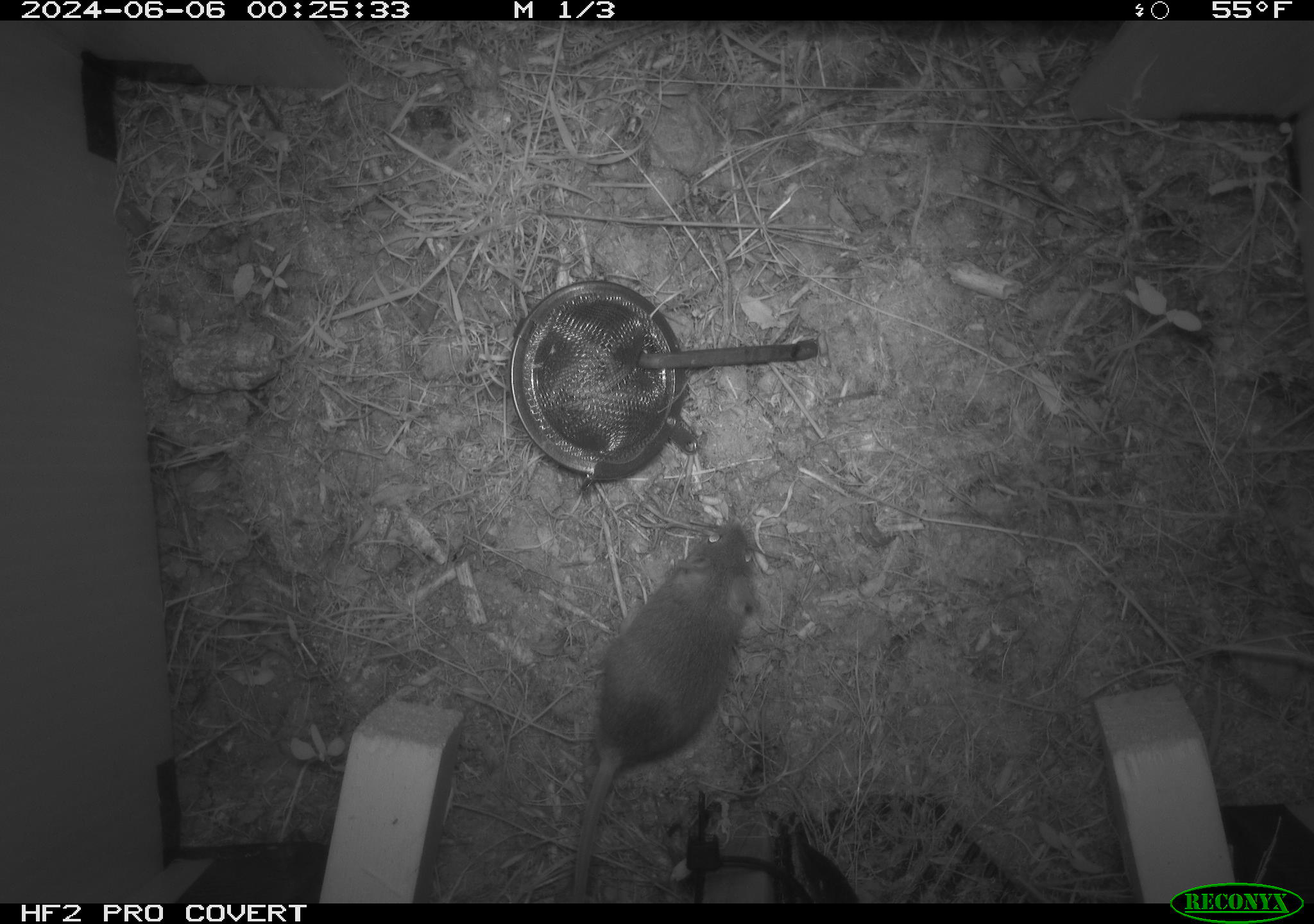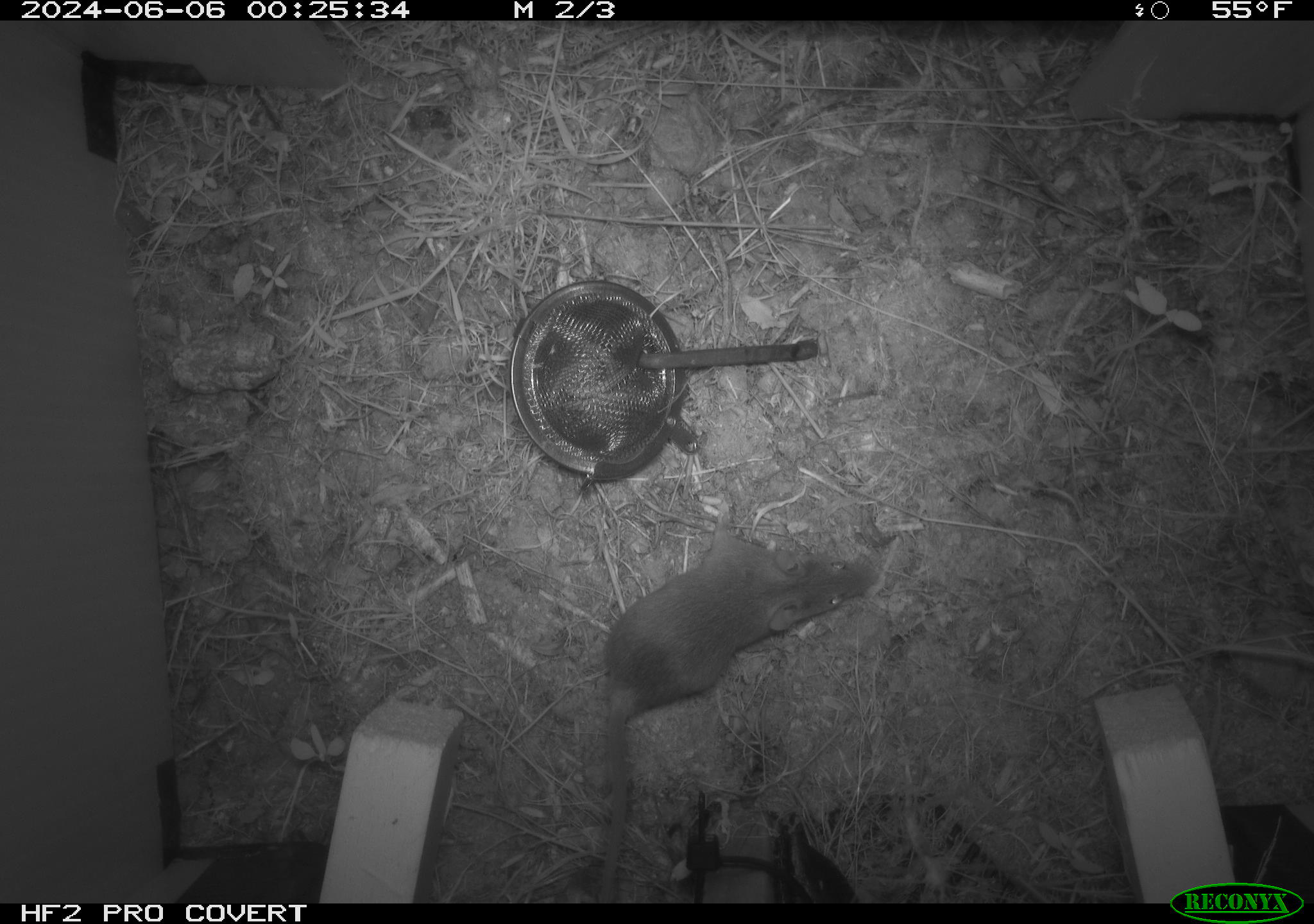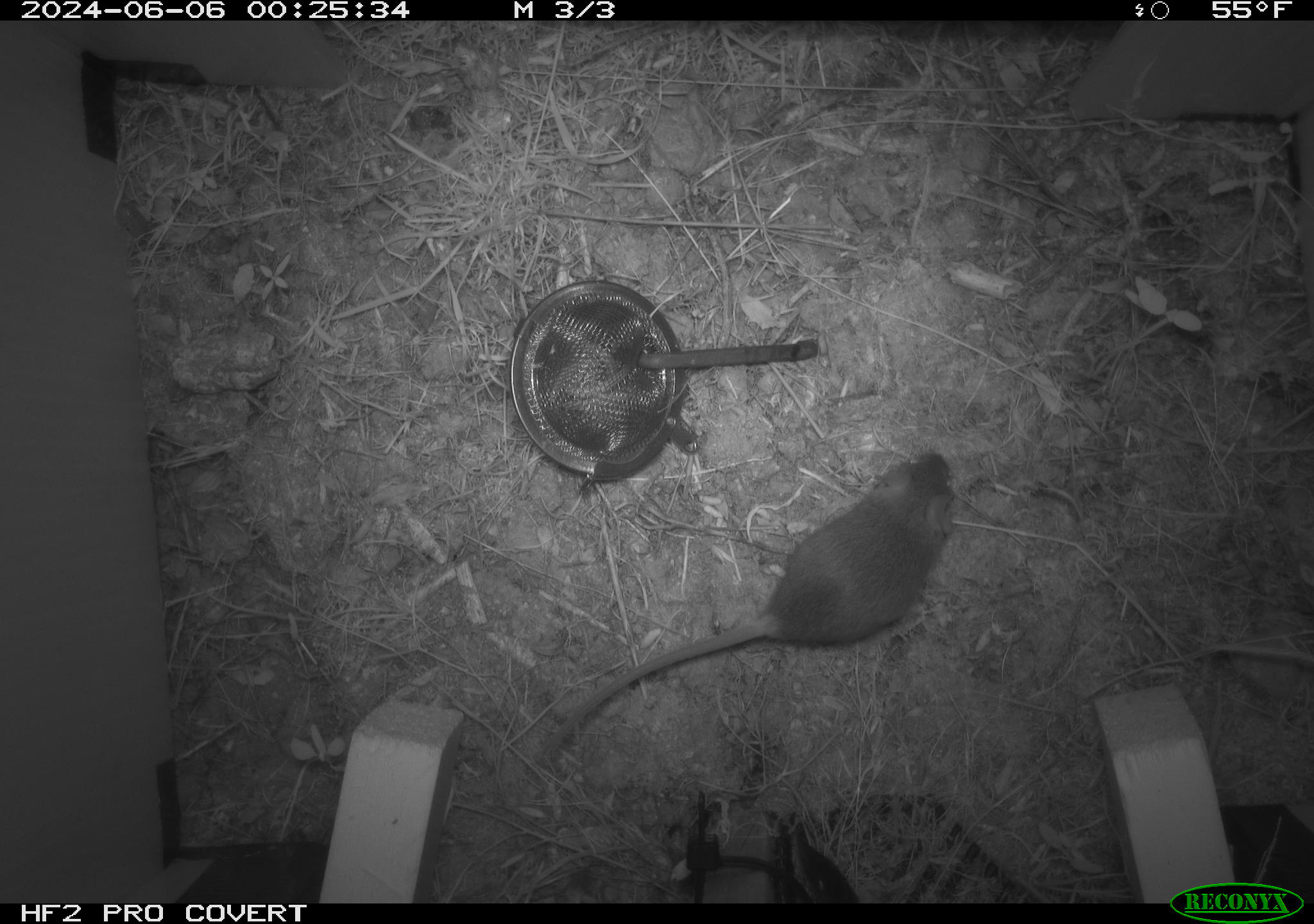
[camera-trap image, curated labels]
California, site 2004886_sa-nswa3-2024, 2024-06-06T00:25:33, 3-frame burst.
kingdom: Animalia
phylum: Chordata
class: Mammalia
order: Rodentia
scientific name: Rodentia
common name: rodent